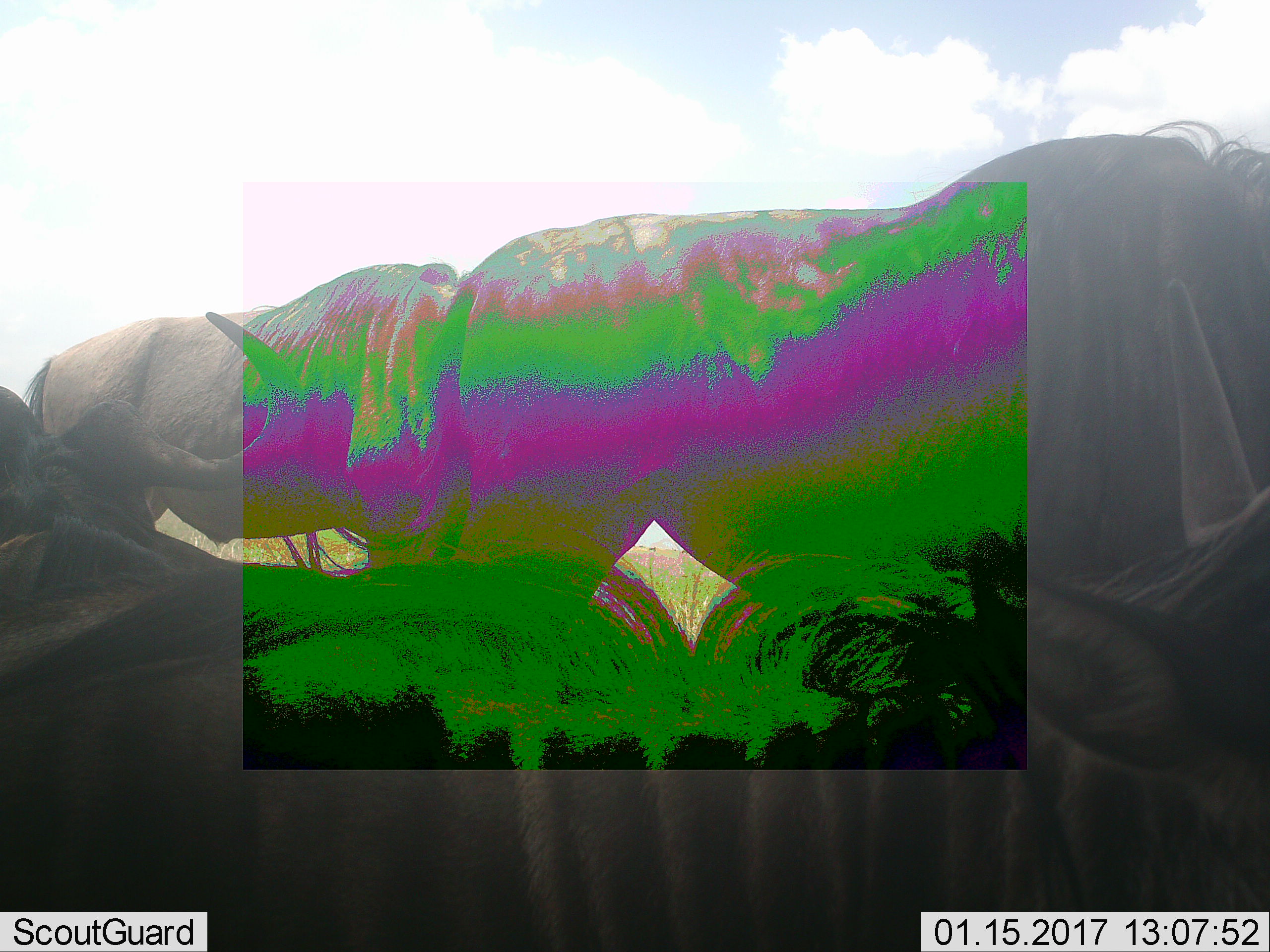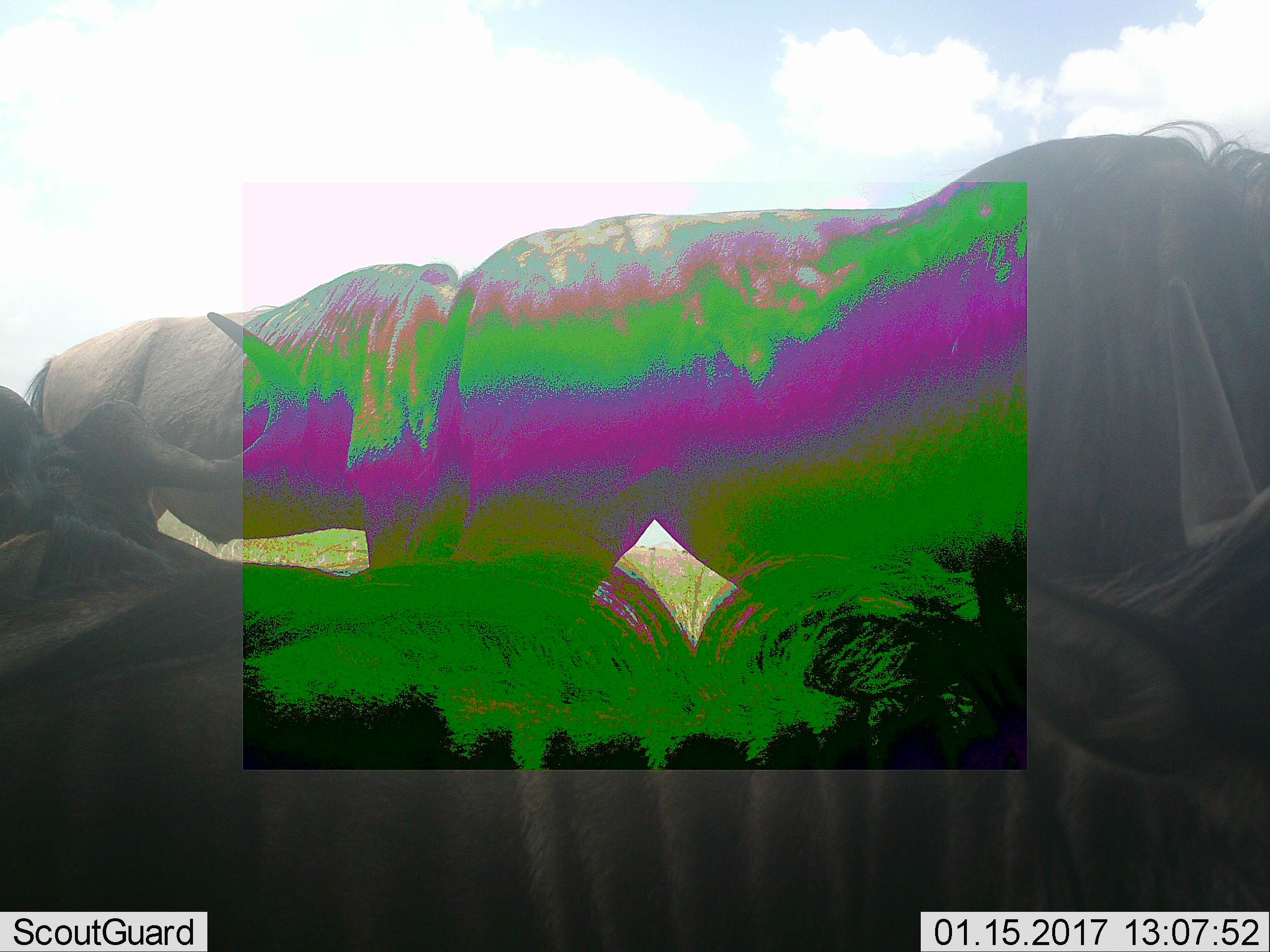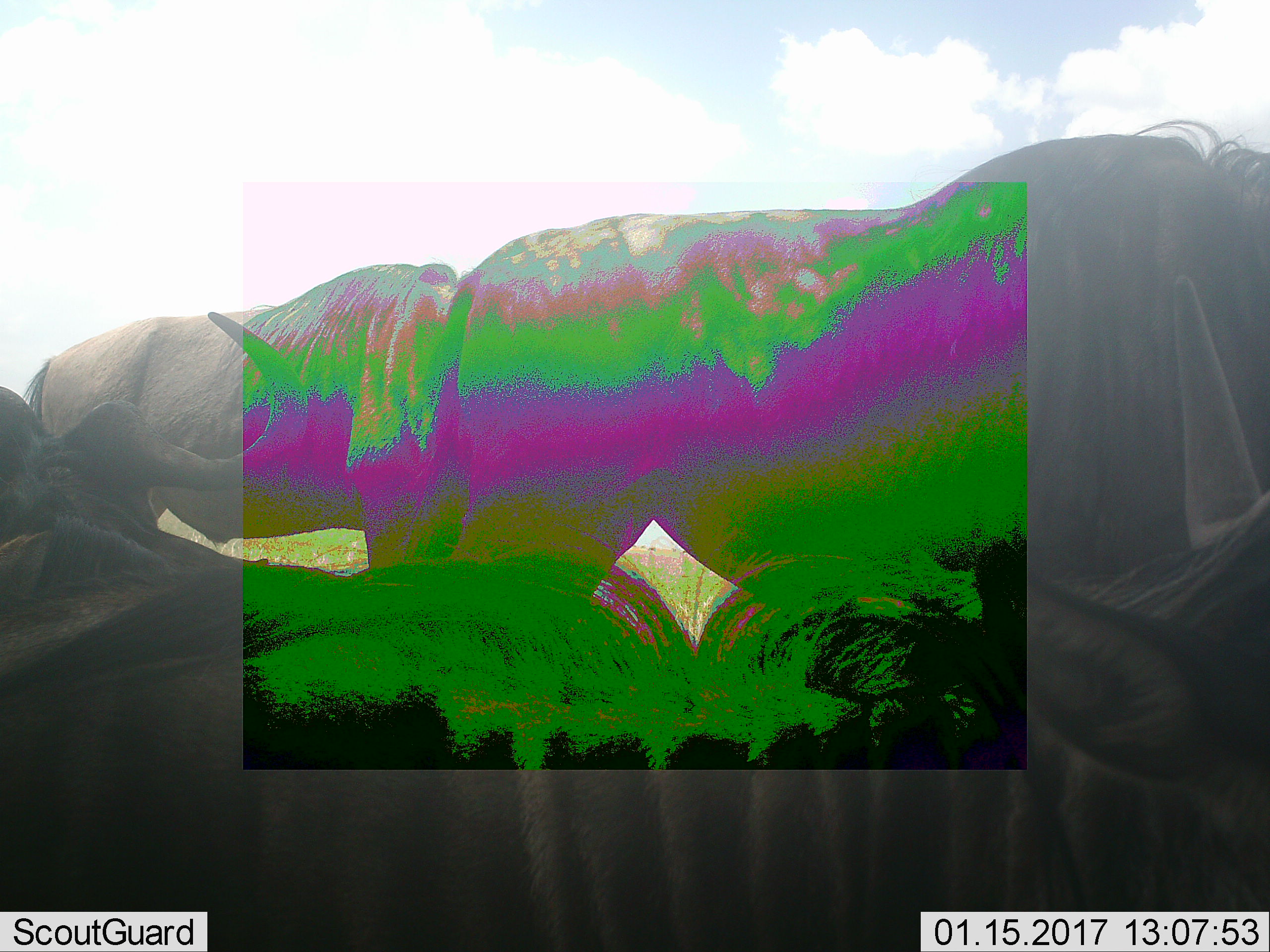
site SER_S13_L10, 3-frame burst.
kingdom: Animalia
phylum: Chordata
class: Mammalia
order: Artiodactyla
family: Bovidae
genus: Connochaetes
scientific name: Connochaetes taurinus taurinus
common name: blue wildebeest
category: wildebeestblue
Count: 4.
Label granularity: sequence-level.